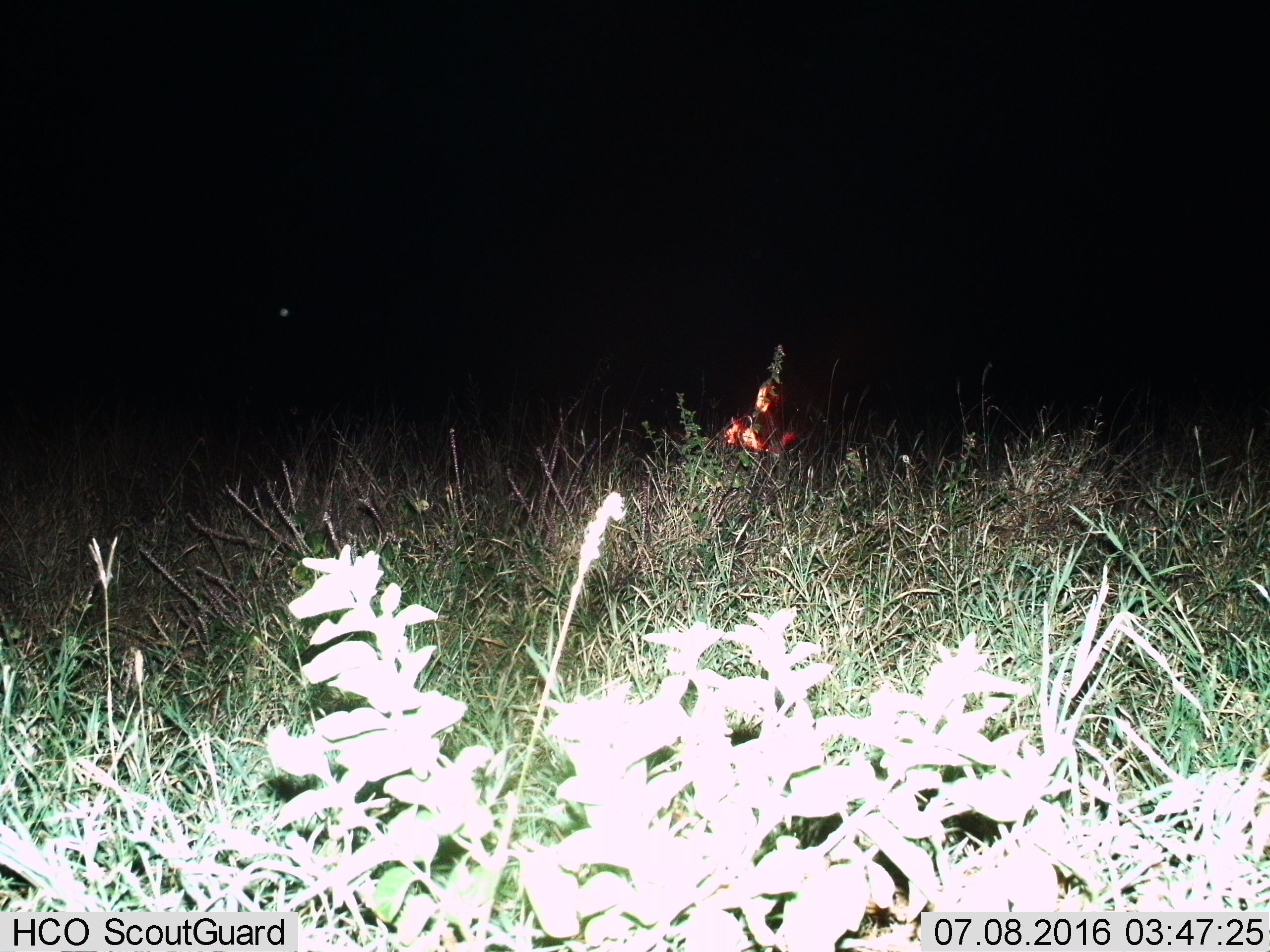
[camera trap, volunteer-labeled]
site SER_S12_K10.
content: unidentified animal